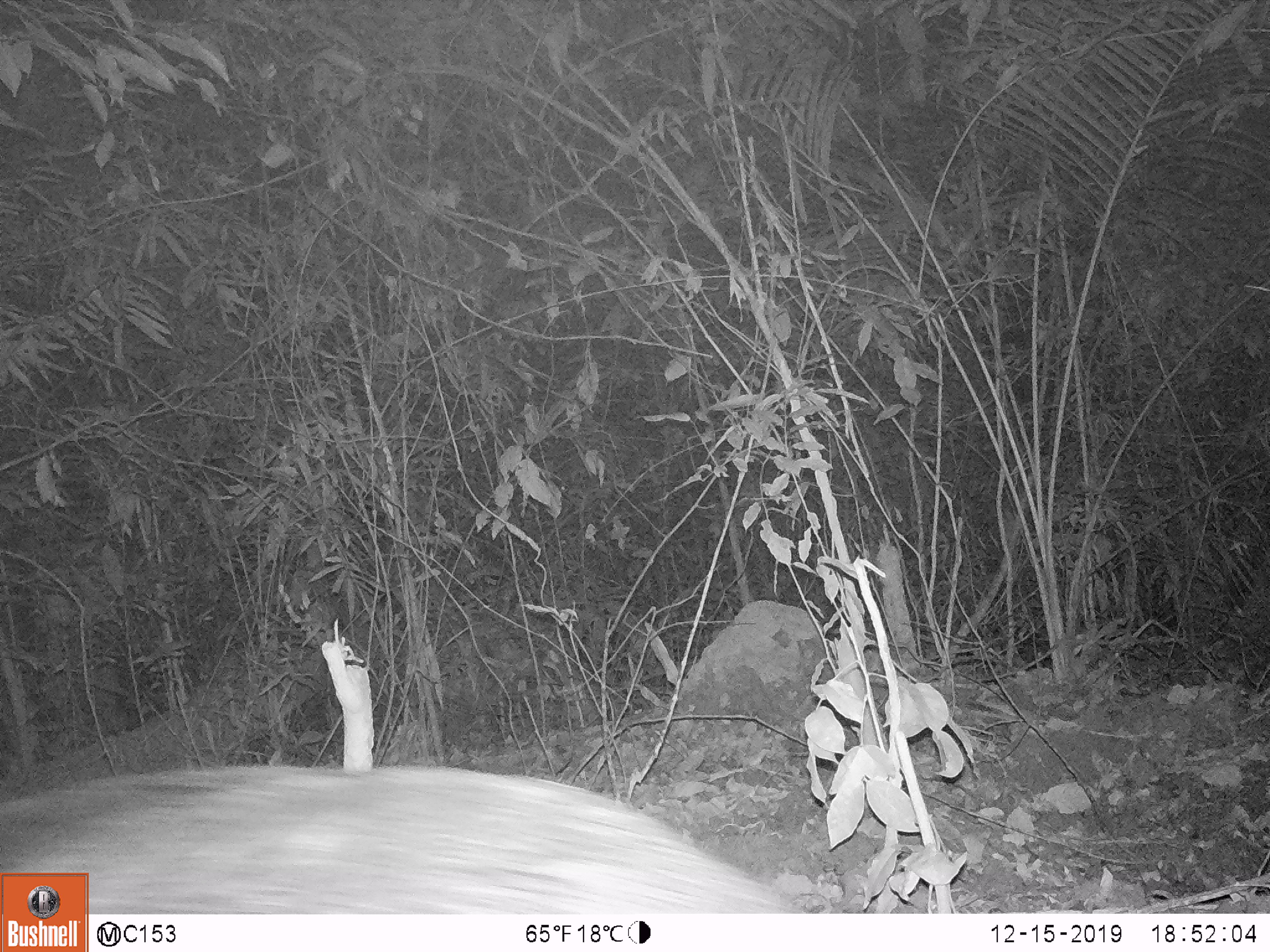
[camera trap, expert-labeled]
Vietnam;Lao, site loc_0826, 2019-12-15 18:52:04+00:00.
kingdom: Animalia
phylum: Chordata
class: Mammalia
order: Artiodactyla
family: Suidae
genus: Sus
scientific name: Sus scrofa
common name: eurasian wild pig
Eurasian wild pig (Sus scrofa). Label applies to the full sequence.